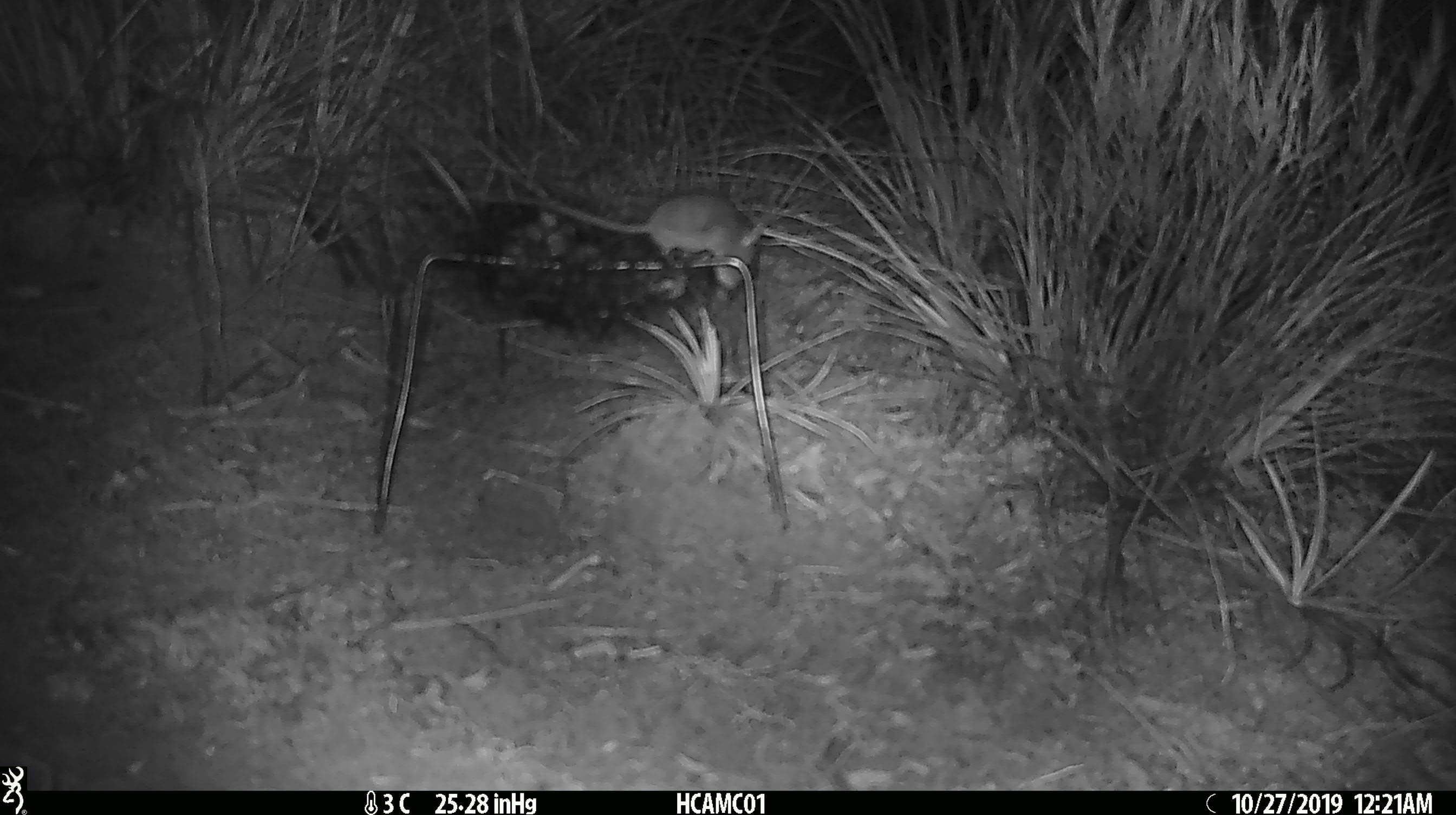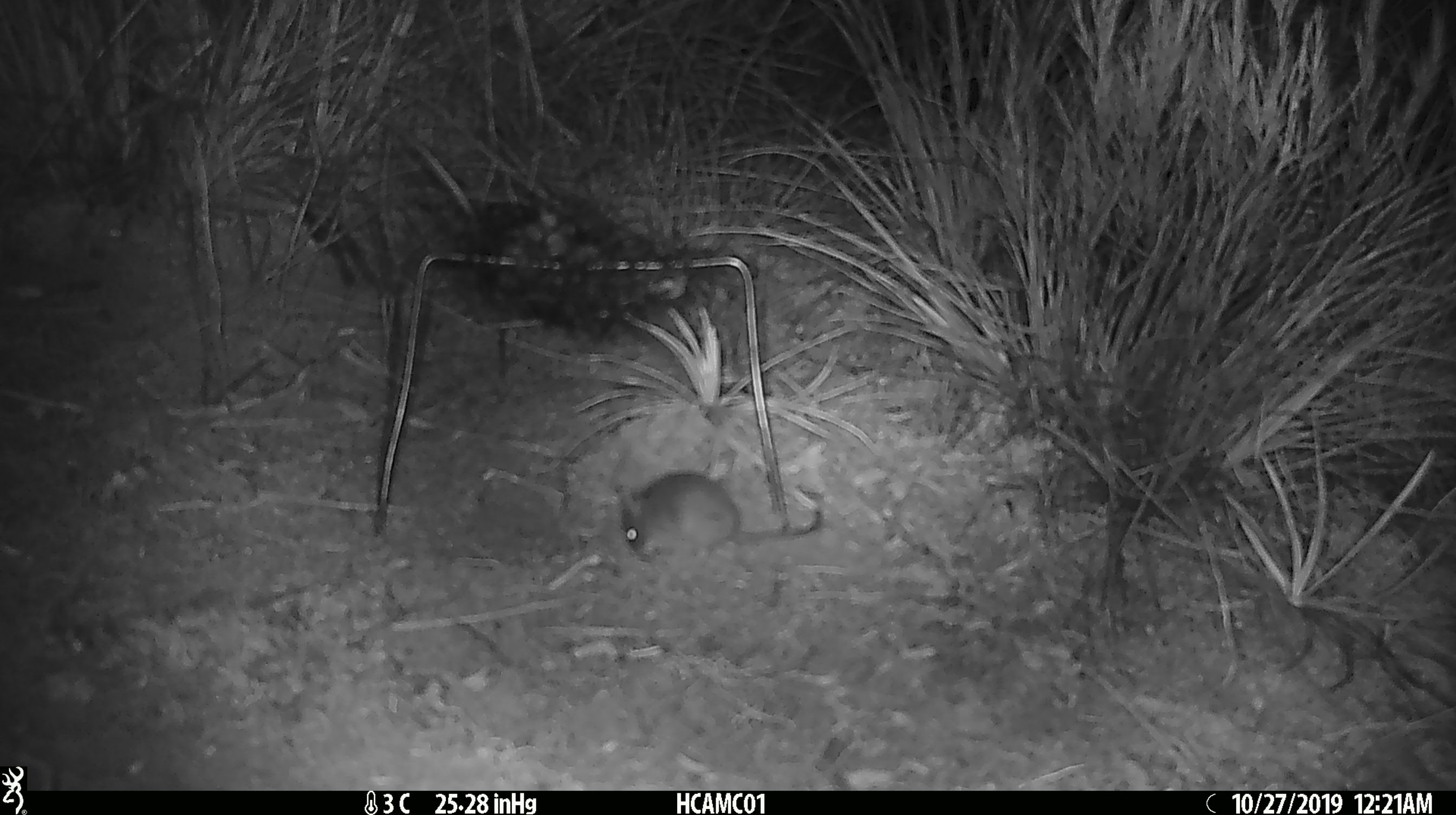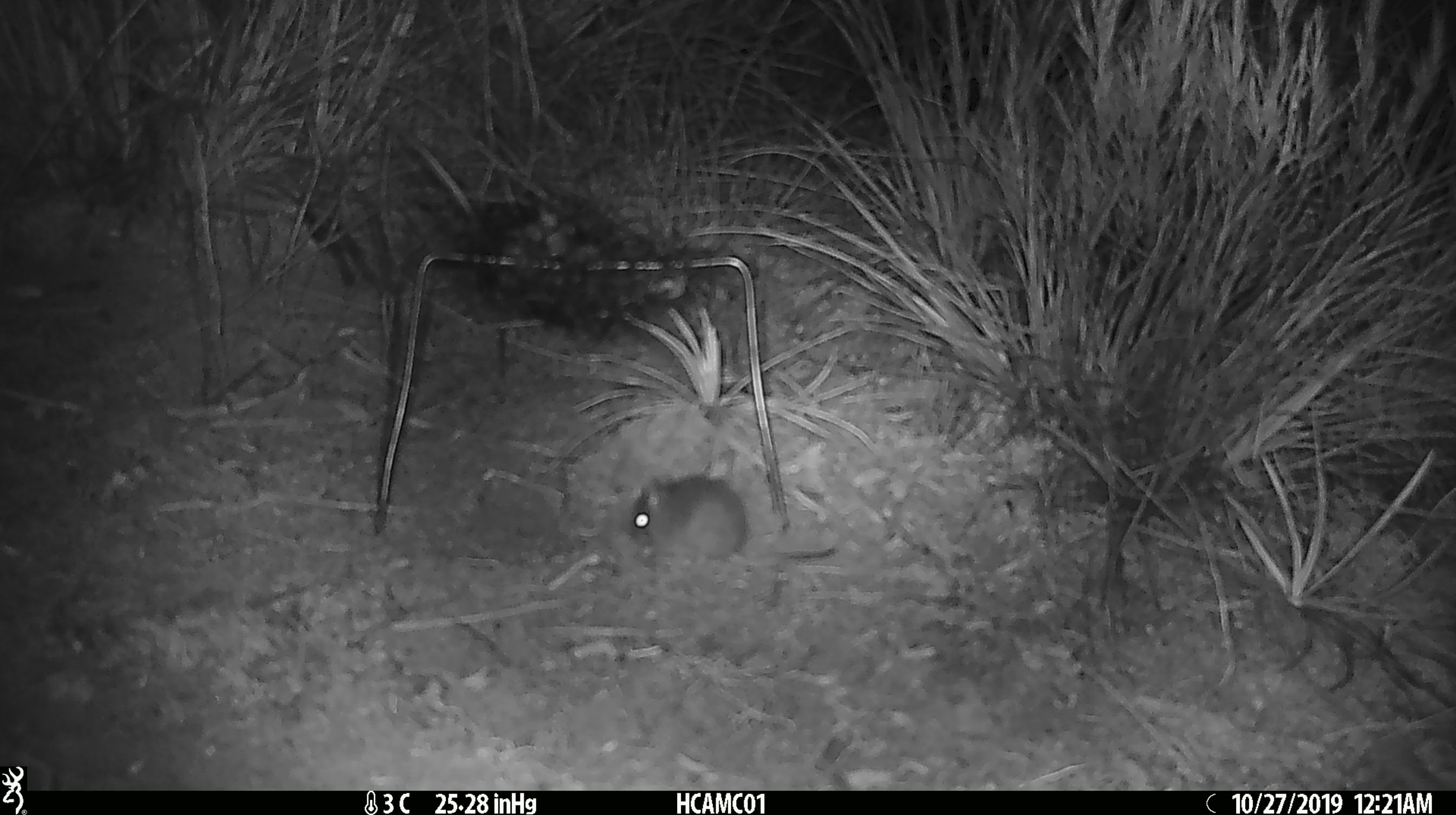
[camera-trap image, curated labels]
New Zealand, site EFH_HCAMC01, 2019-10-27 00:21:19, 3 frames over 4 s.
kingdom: Animalia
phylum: Chordata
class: Mammalia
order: Rodentia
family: Muridae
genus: Mus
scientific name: Mus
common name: mouse